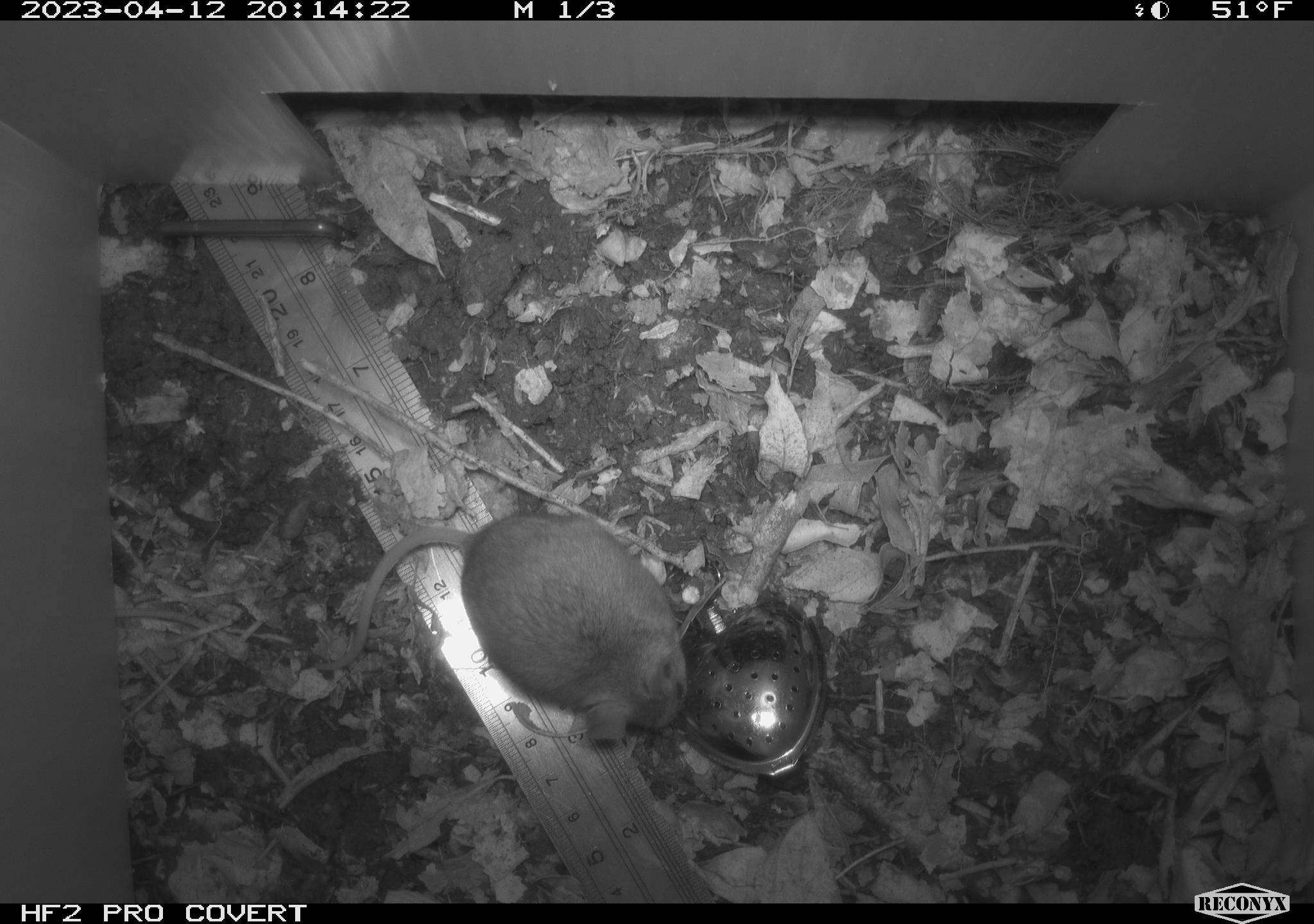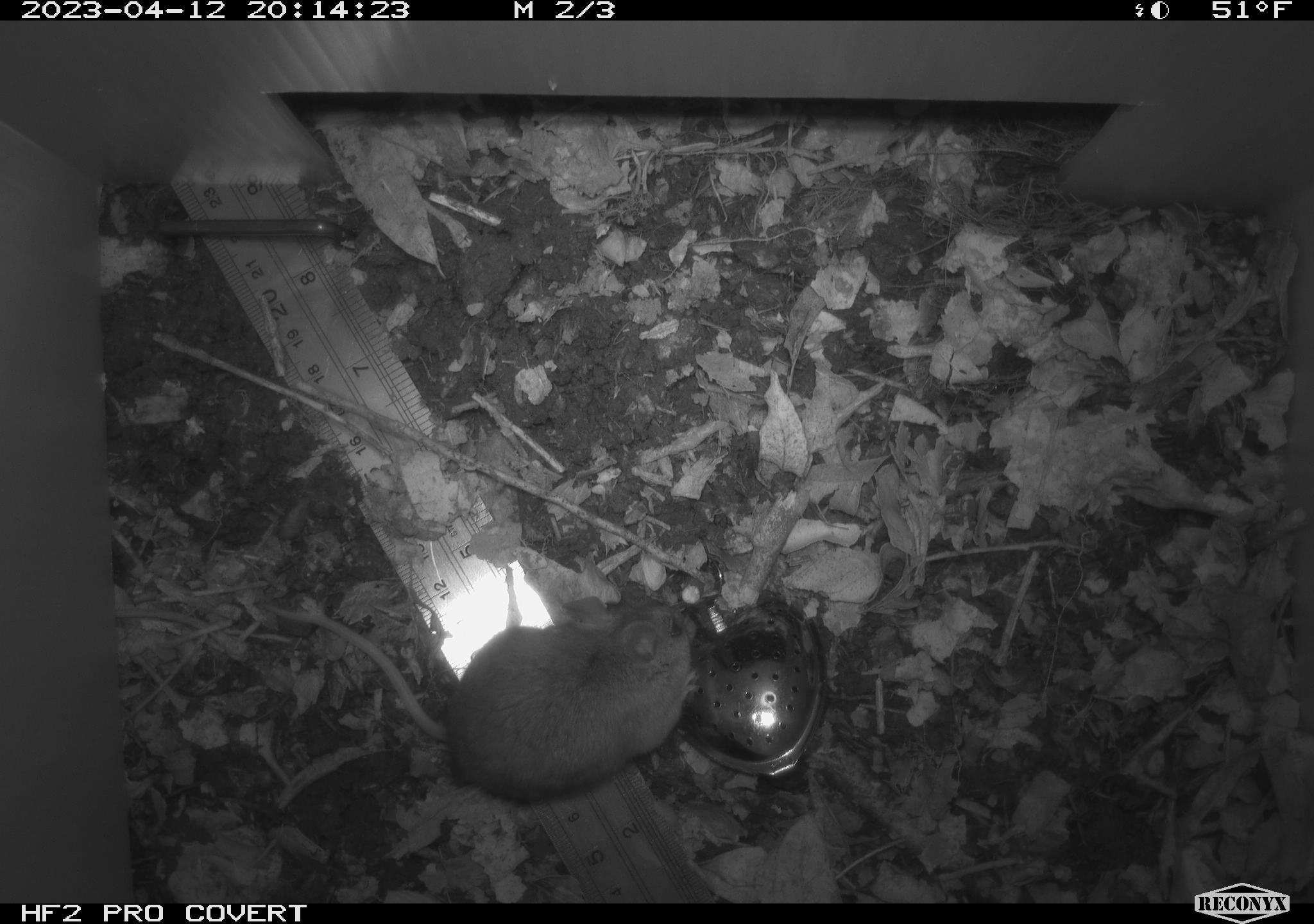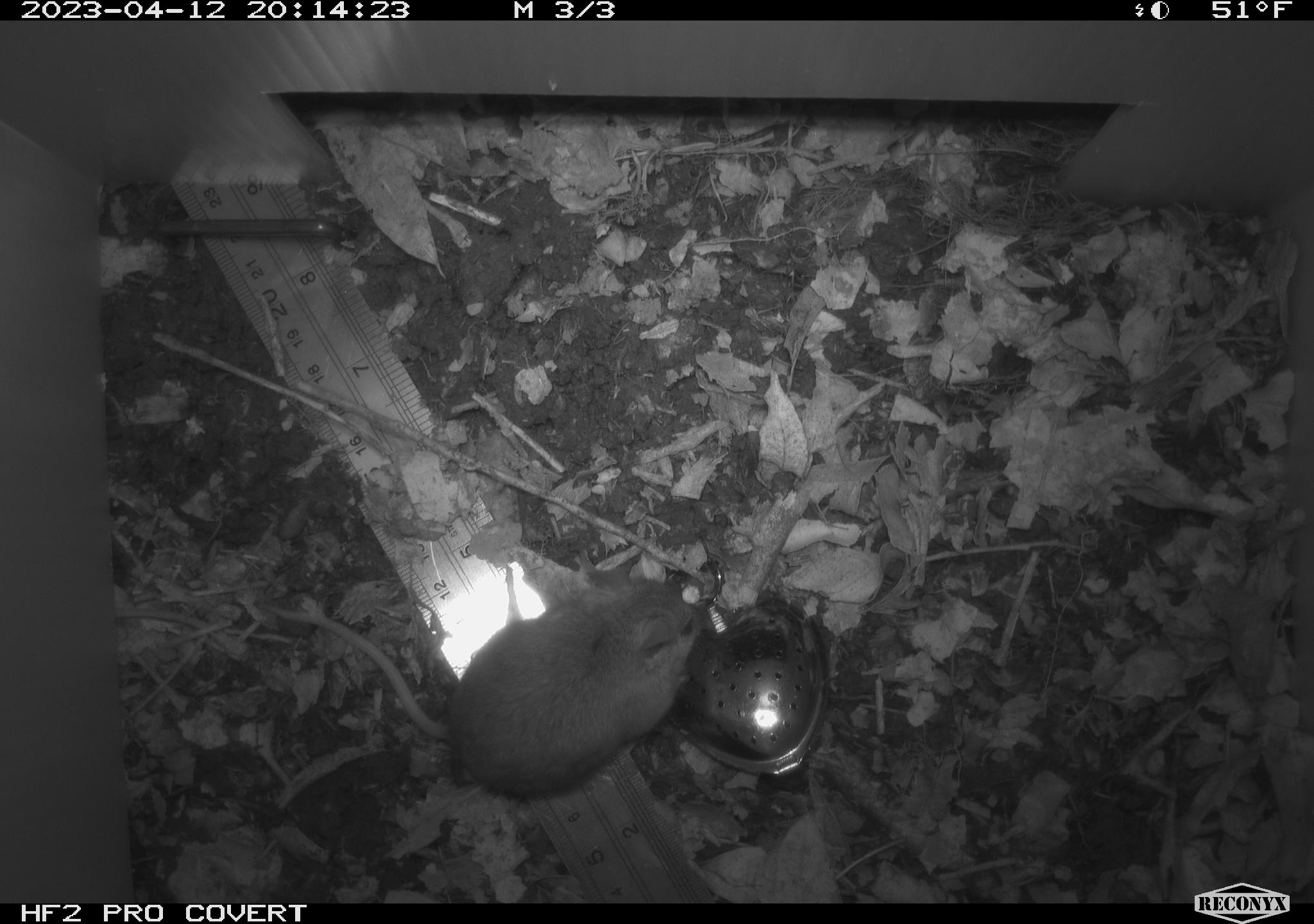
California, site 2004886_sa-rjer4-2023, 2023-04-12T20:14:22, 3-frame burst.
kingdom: Animalia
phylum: Chordata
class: Mammalia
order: Rodentia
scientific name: Rodentia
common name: mouse species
Mouse species (Rodentia).